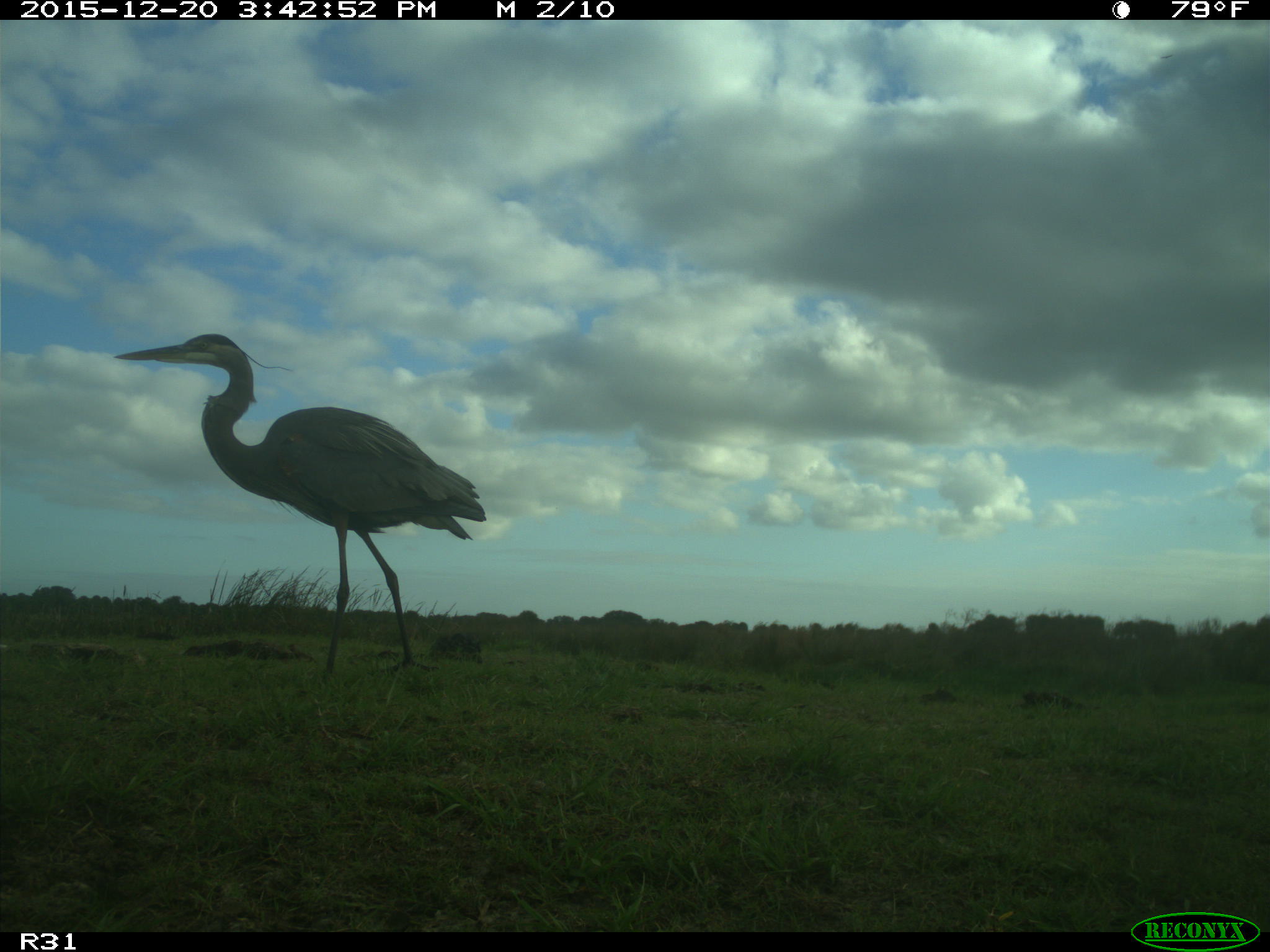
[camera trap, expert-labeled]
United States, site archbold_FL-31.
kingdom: Animalia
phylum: Chordata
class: Aves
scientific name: Aves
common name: birds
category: unidentified bird